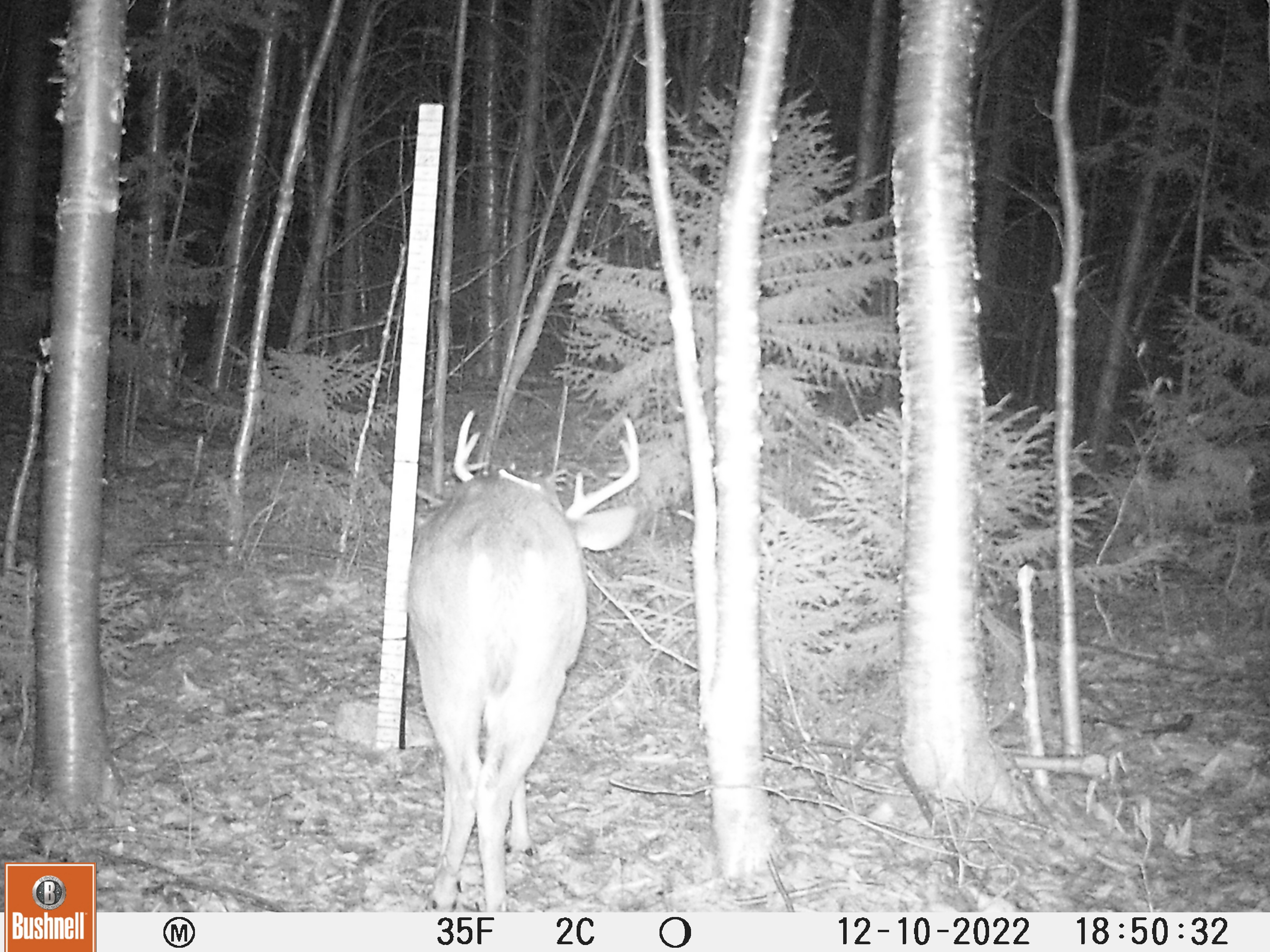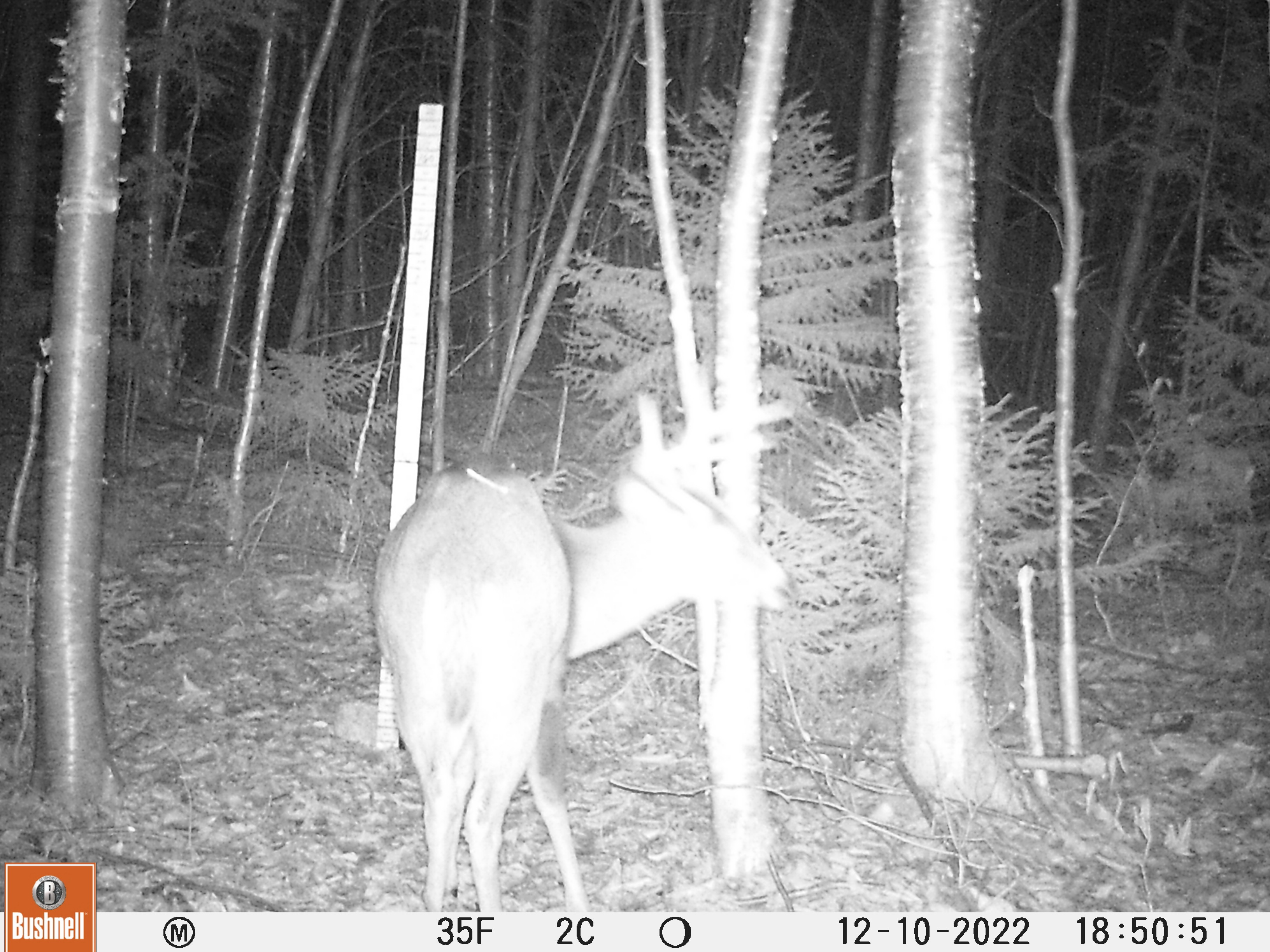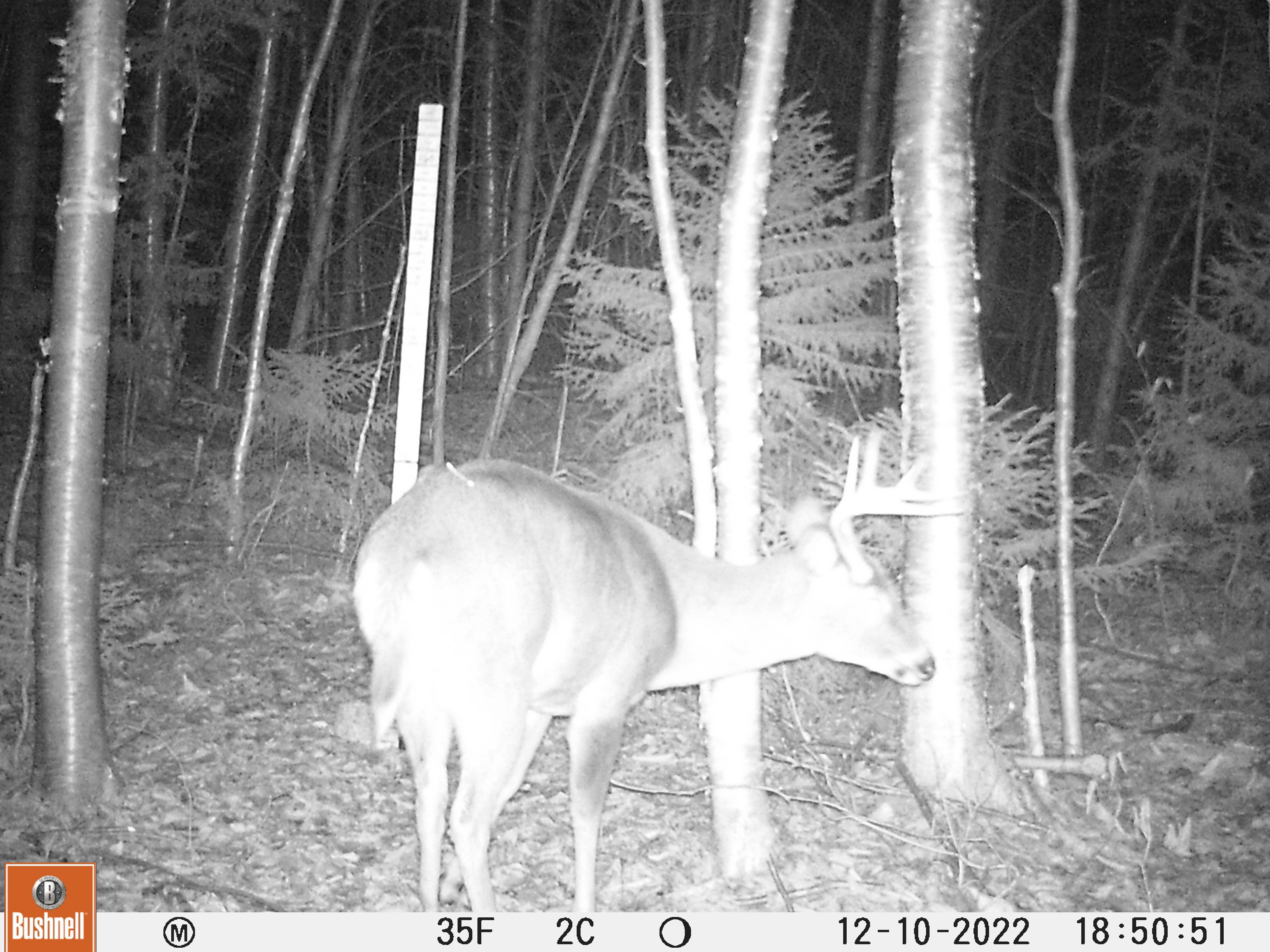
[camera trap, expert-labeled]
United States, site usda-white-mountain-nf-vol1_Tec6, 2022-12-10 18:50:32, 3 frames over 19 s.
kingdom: Animalia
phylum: Chordata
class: Mammalia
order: Artiodactyla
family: Cervidae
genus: Odocoileus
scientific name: Odocoileus virginianus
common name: white-tailed deer